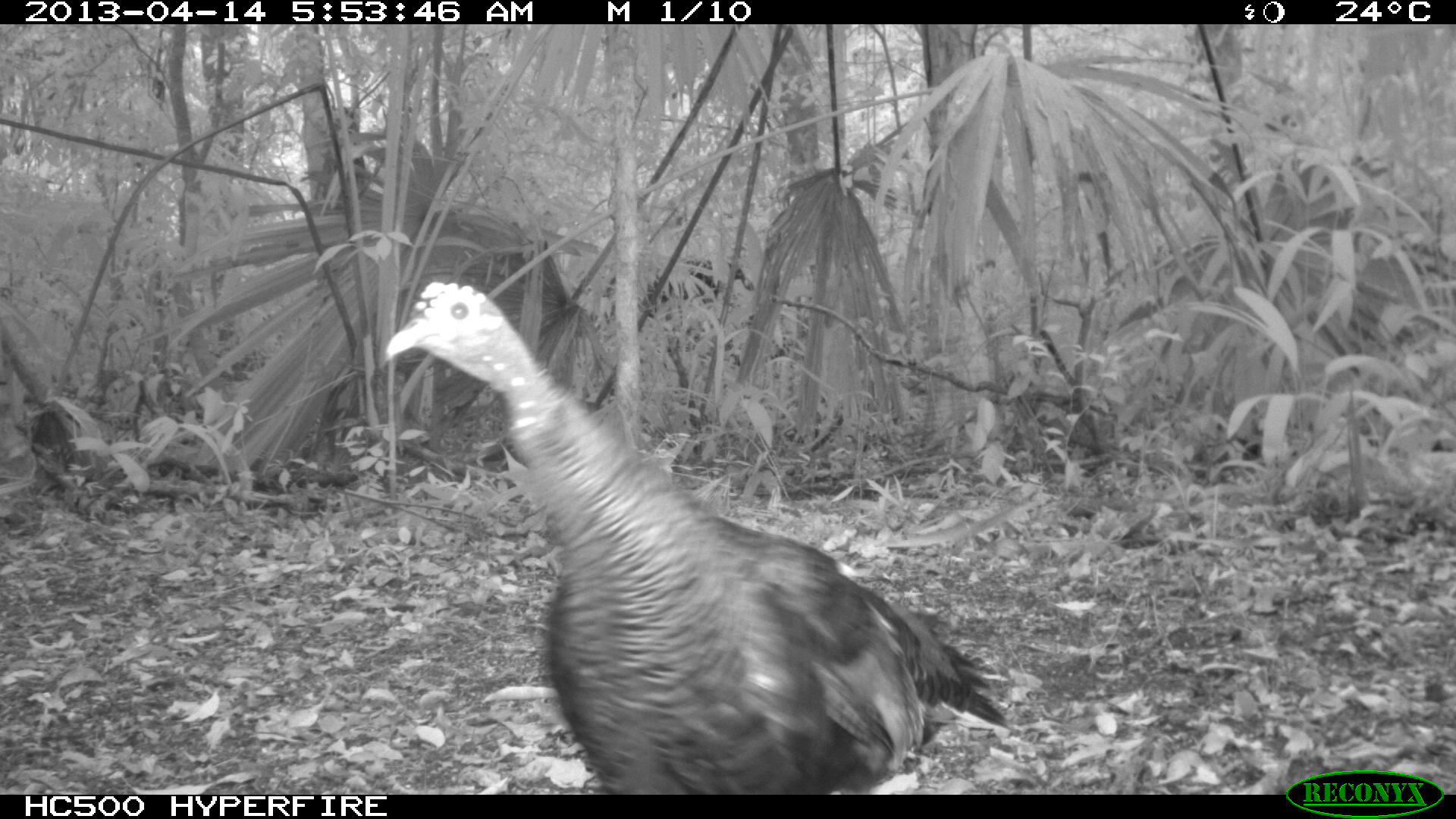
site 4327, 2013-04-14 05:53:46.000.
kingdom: Animalia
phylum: Chordata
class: Aves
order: Galliformes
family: Phasianidae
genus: Meleagris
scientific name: Meleagris ocellata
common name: ocellated turkey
Meleagris ocellata (ocellated turkey), count 1, sex female.